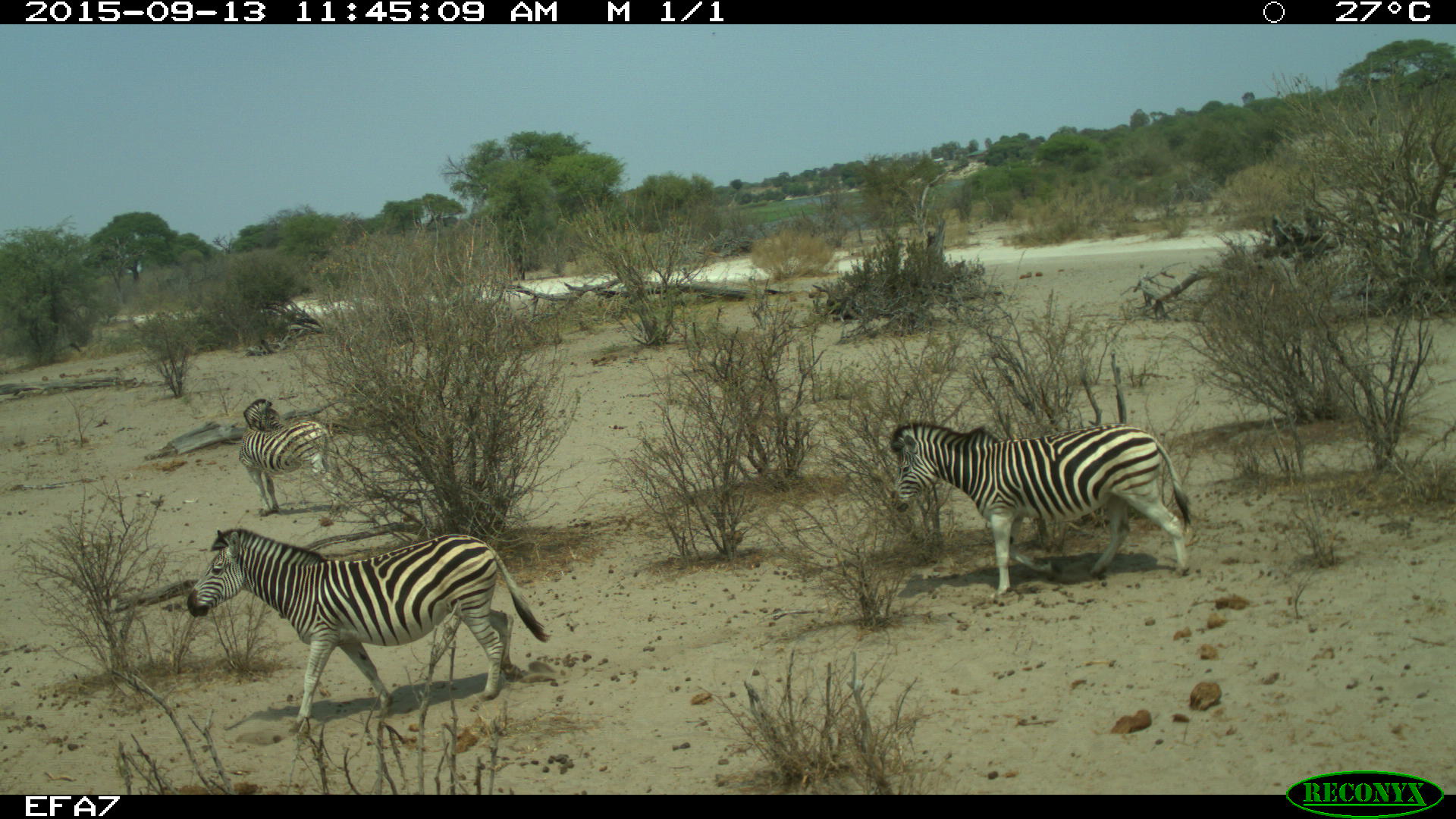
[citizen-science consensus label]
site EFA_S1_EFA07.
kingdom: Animalia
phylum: Chordata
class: Mammalia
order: Perissodactyla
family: Equidae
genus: Equus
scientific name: Equus quagga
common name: plains zebra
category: zebraplains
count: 3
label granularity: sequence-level